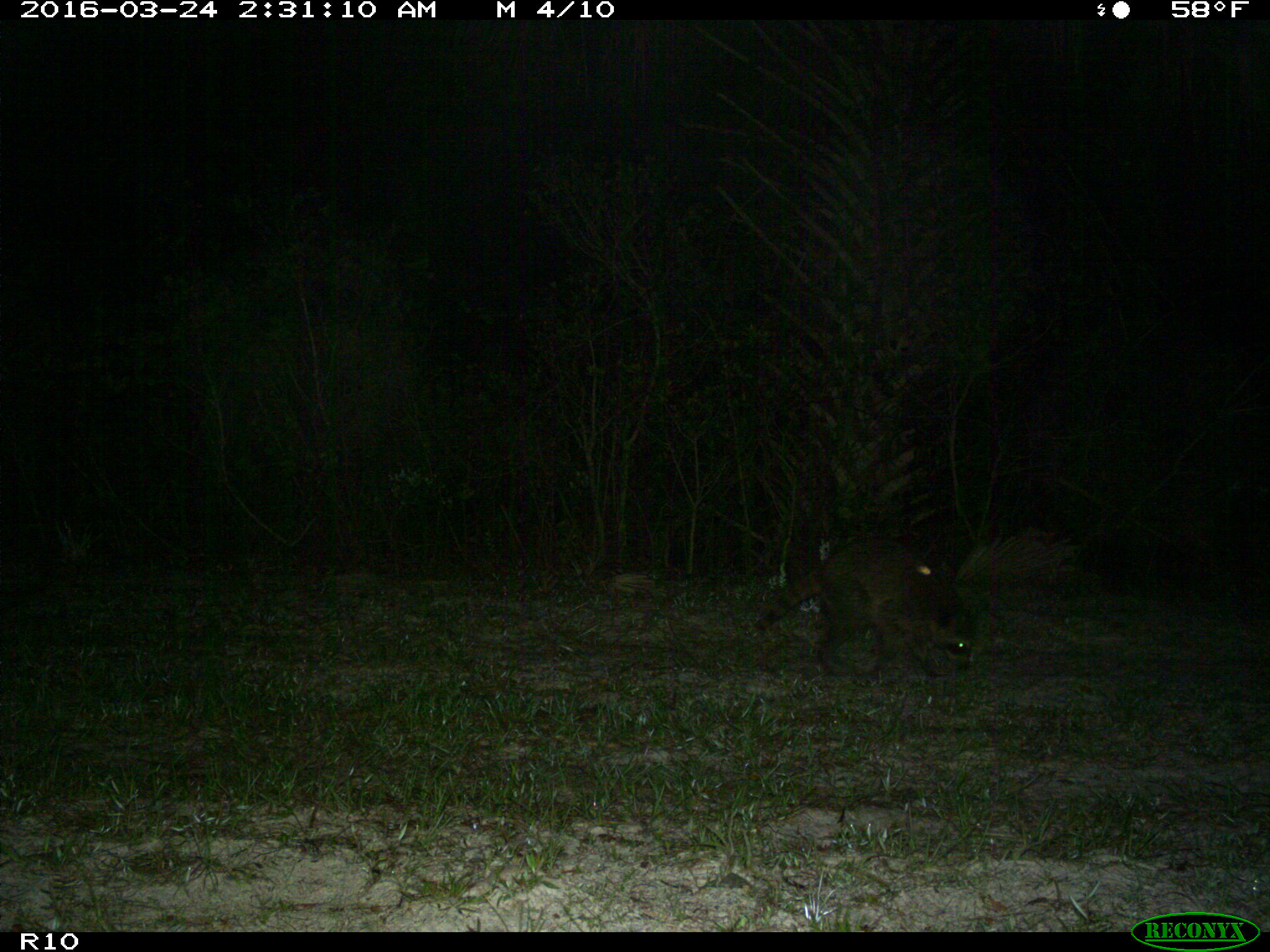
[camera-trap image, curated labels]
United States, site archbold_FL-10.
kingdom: Animalia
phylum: Chordata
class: Mammalia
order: Carnivora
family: Procyonidae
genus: Procyon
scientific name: Procyon lotor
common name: common raccoon